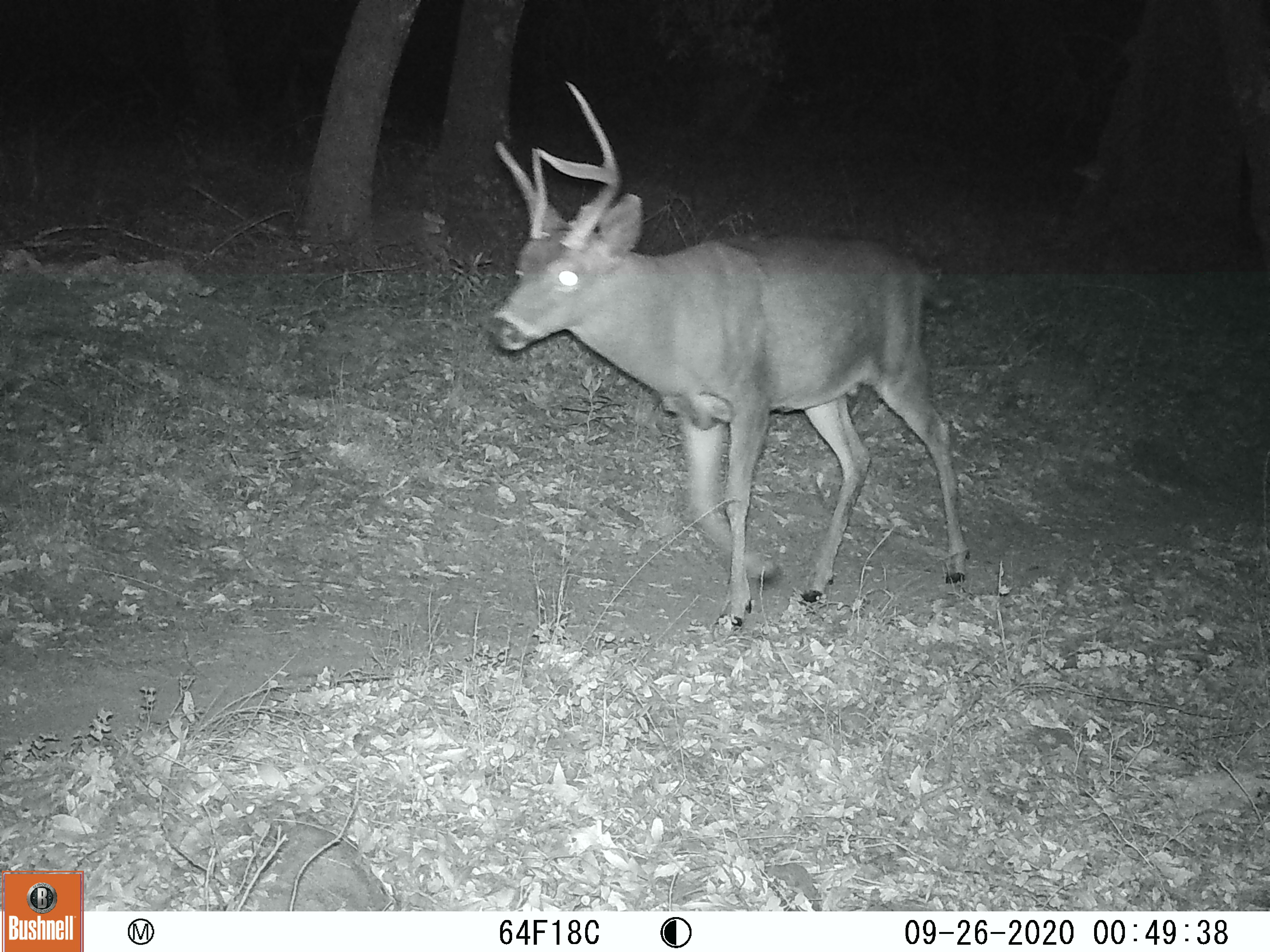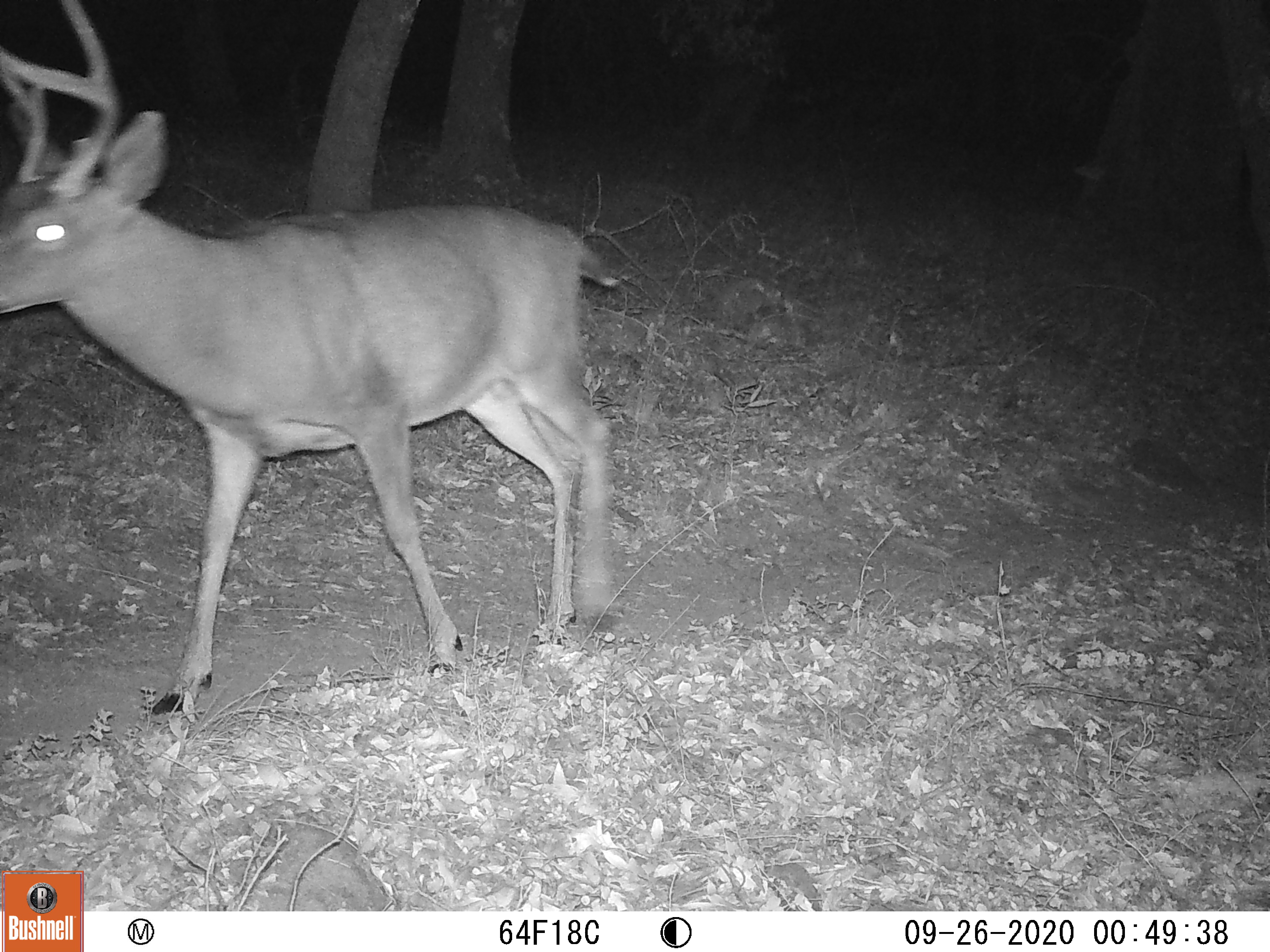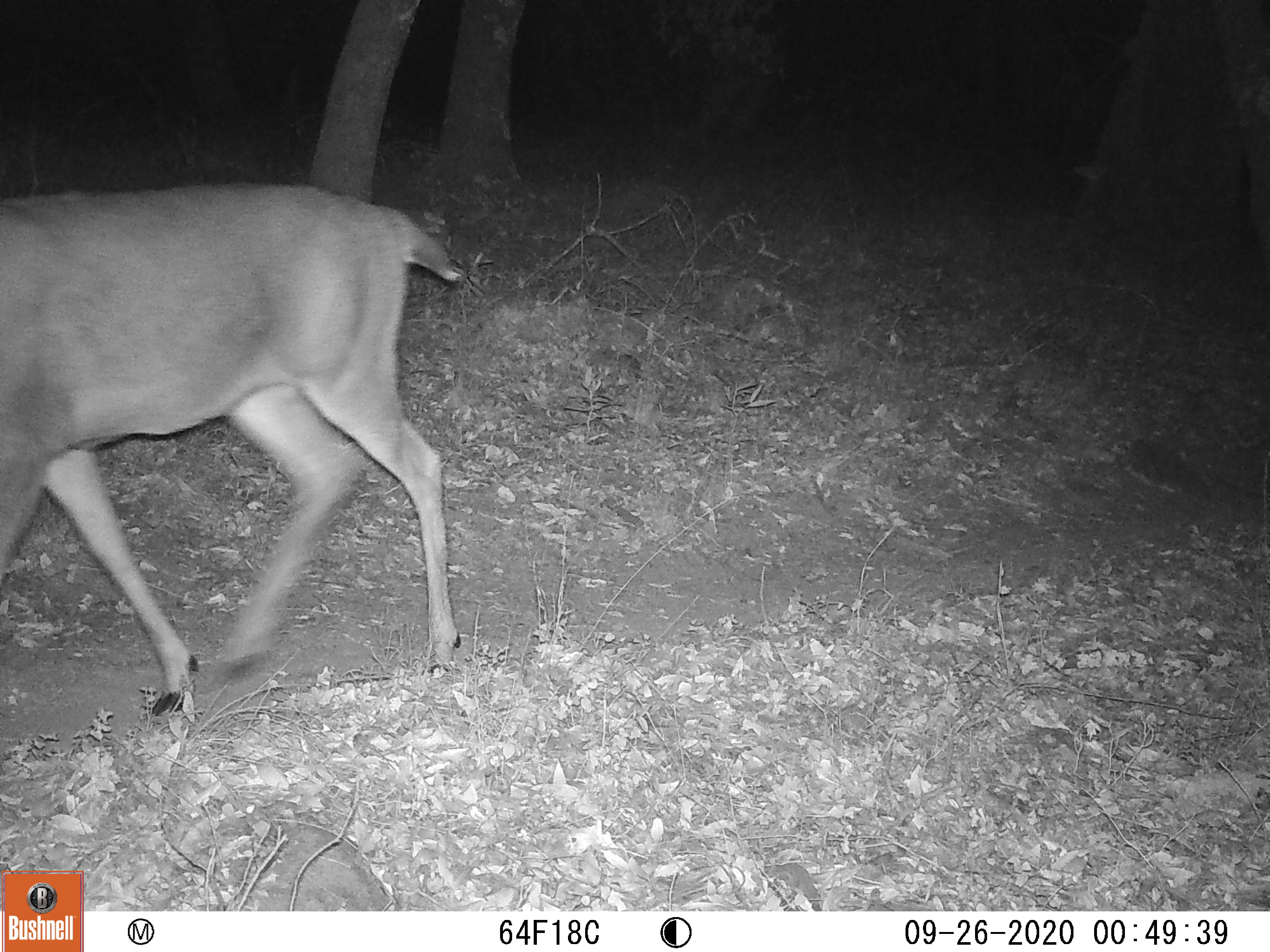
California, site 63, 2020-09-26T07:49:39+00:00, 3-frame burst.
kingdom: Animalia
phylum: Chordata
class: Mammalia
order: Artiodactyla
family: Cervidae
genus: Odocoileus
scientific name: Odocoileus hemionus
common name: mule deer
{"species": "mule deer (Odocoileus hemionus)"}